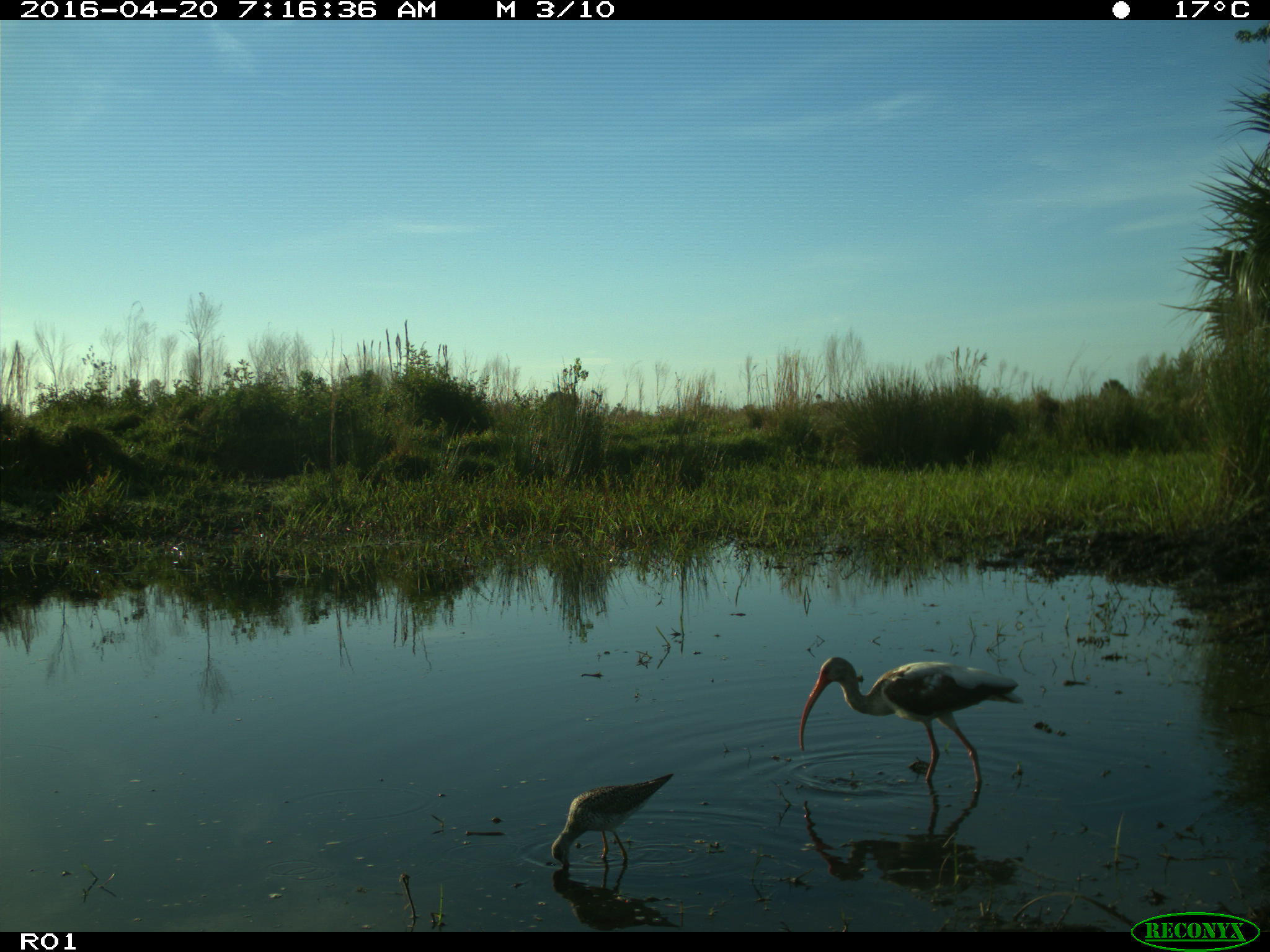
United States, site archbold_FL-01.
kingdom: Animalia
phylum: Chordata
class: Aves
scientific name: Aves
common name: birds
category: unidentified bird